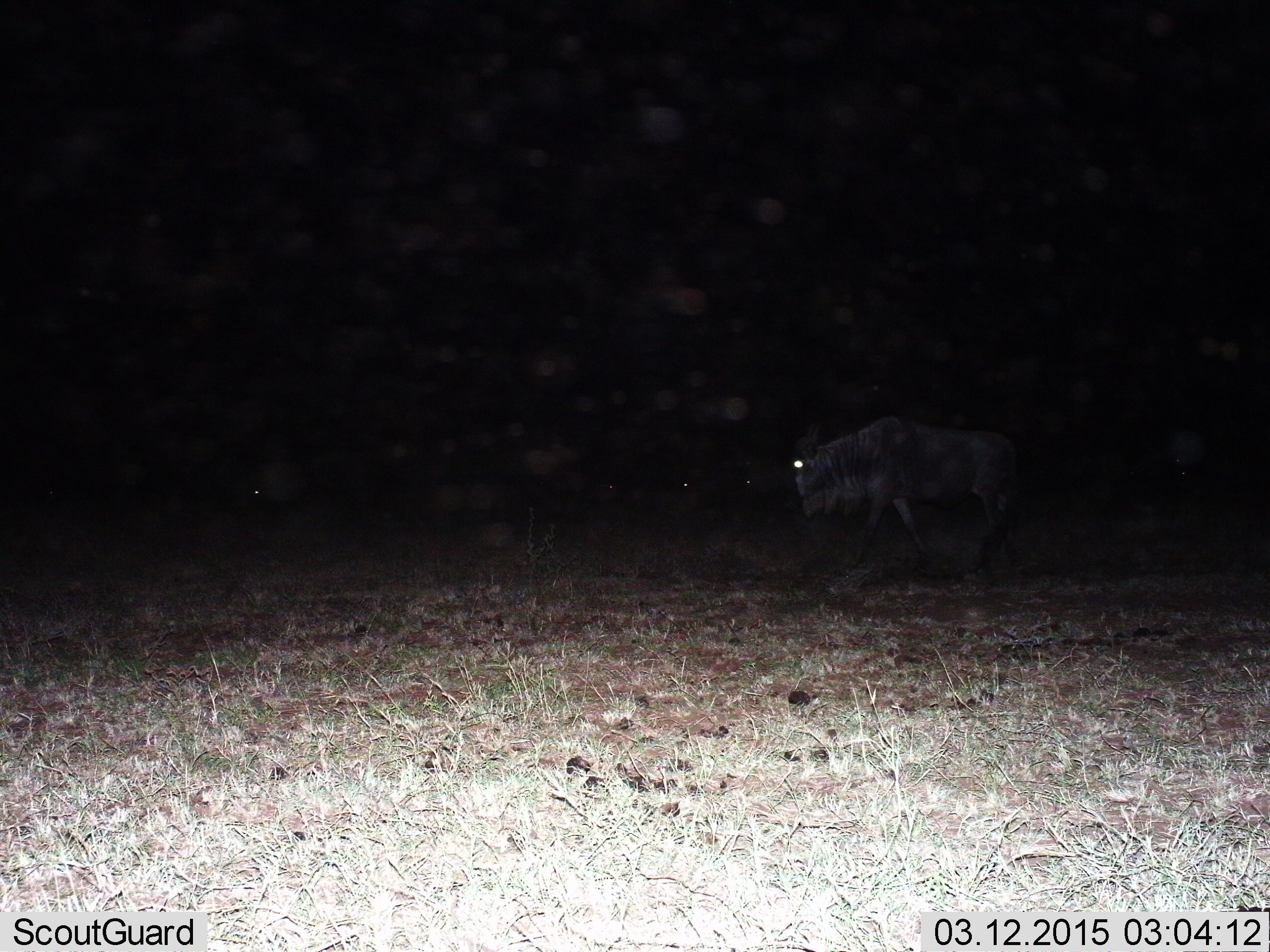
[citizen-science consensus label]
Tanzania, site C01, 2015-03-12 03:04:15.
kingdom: Animalia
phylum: Chordata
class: Mammalia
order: Artiodactyla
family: Bovidae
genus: Connochaetes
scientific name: Connochaetes taurinus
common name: blue wildebeest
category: wildebeest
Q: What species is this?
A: Wildebeest (blue wildebeest) (Connochaetes taurinus).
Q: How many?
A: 1.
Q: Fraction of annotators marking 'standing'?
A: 20%.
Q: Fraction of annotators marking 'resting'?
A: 10%.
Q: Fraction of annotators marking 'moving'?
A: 70%.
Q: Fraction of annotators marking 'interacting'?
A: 0%.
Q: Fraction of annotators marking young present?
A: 0%.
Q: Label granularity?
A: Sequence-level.